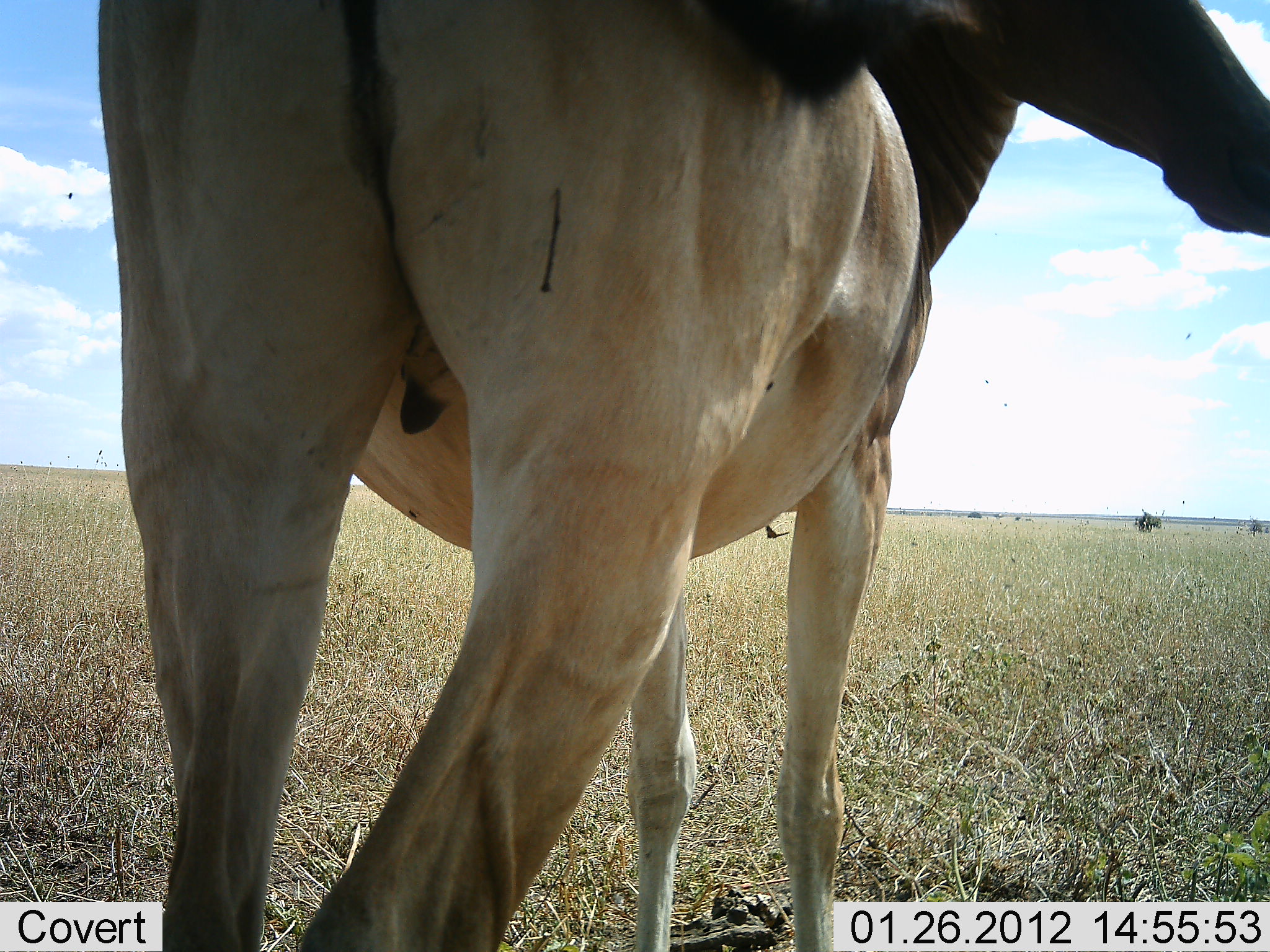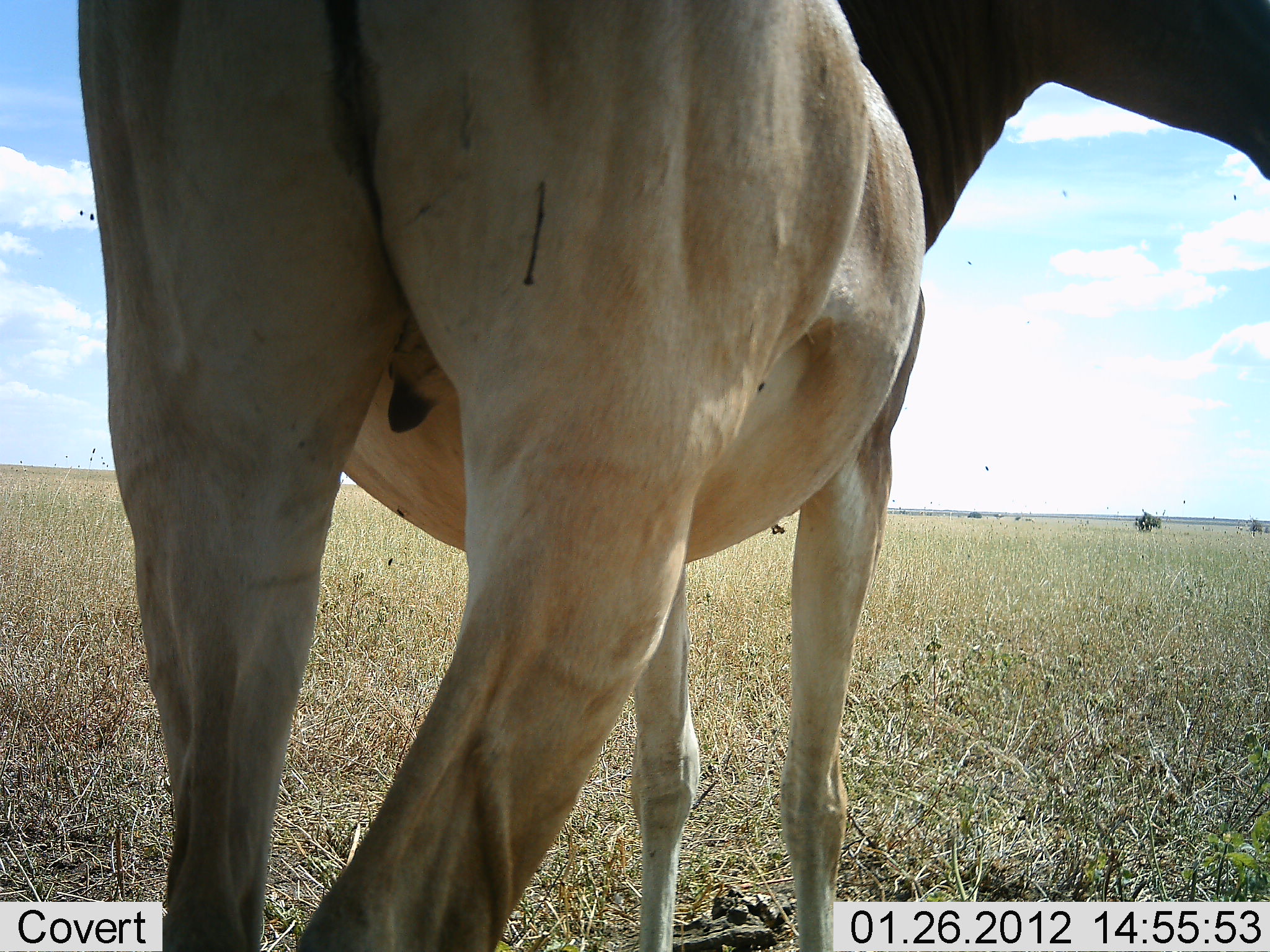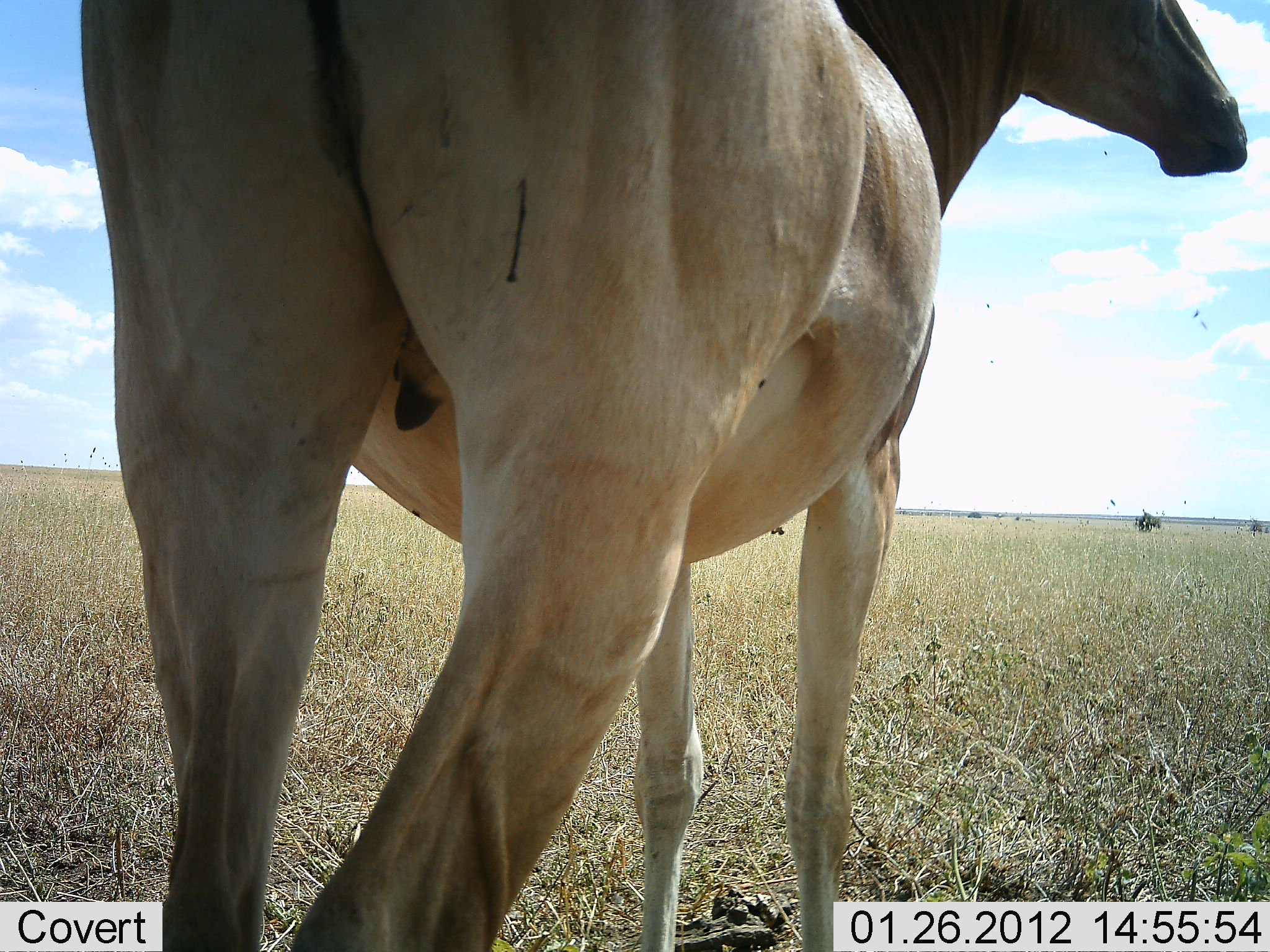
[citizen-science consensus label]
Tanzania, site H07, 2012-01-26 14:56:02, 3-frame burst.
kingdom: Animalia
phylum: Chordata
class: Mammalia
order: Artiodactyla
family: Bovidae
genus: Alcelaphus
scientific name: Alcelaphus buselaphus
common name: hartebeest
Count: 1.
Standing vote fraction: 100%.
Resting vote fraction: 0%.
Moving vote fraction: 0%.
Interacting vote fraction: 0%.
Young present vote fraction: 0%.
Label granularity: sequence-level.